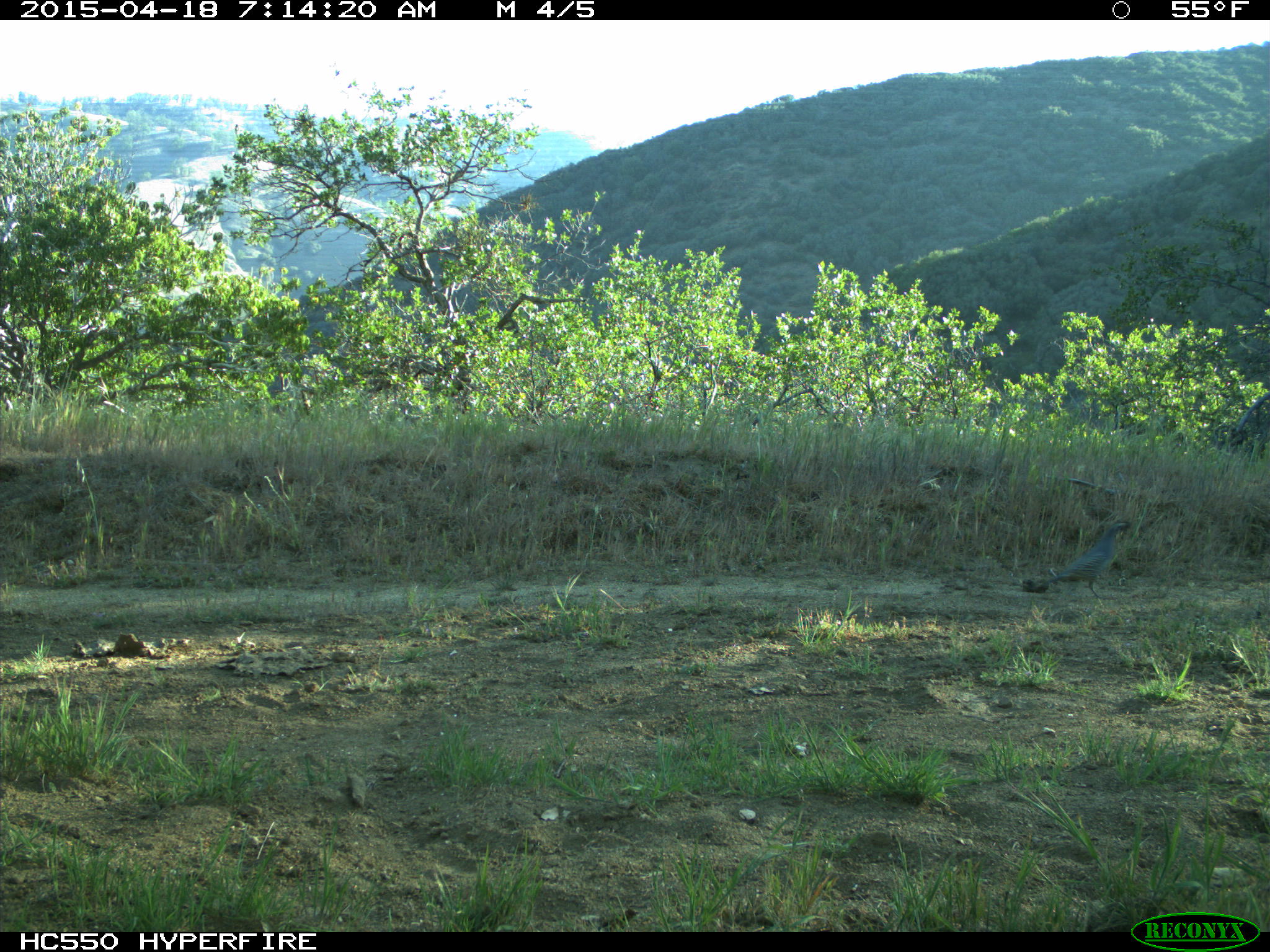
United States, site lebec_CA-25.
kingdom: Animalia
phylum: Chordata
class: Aves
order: Galliformes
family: Odontophoridae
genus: Callipepla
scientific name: Callipepla californica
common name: california quail